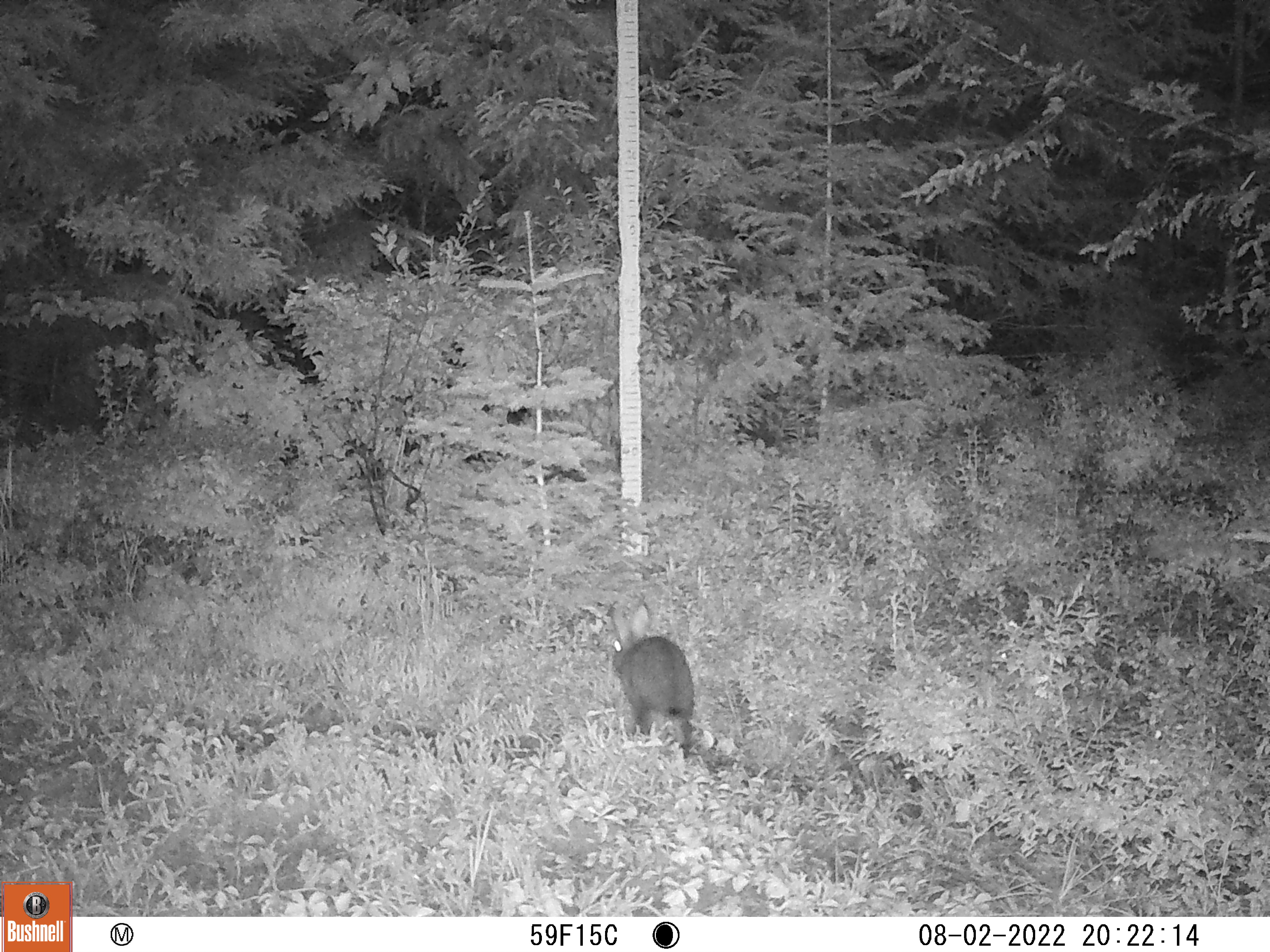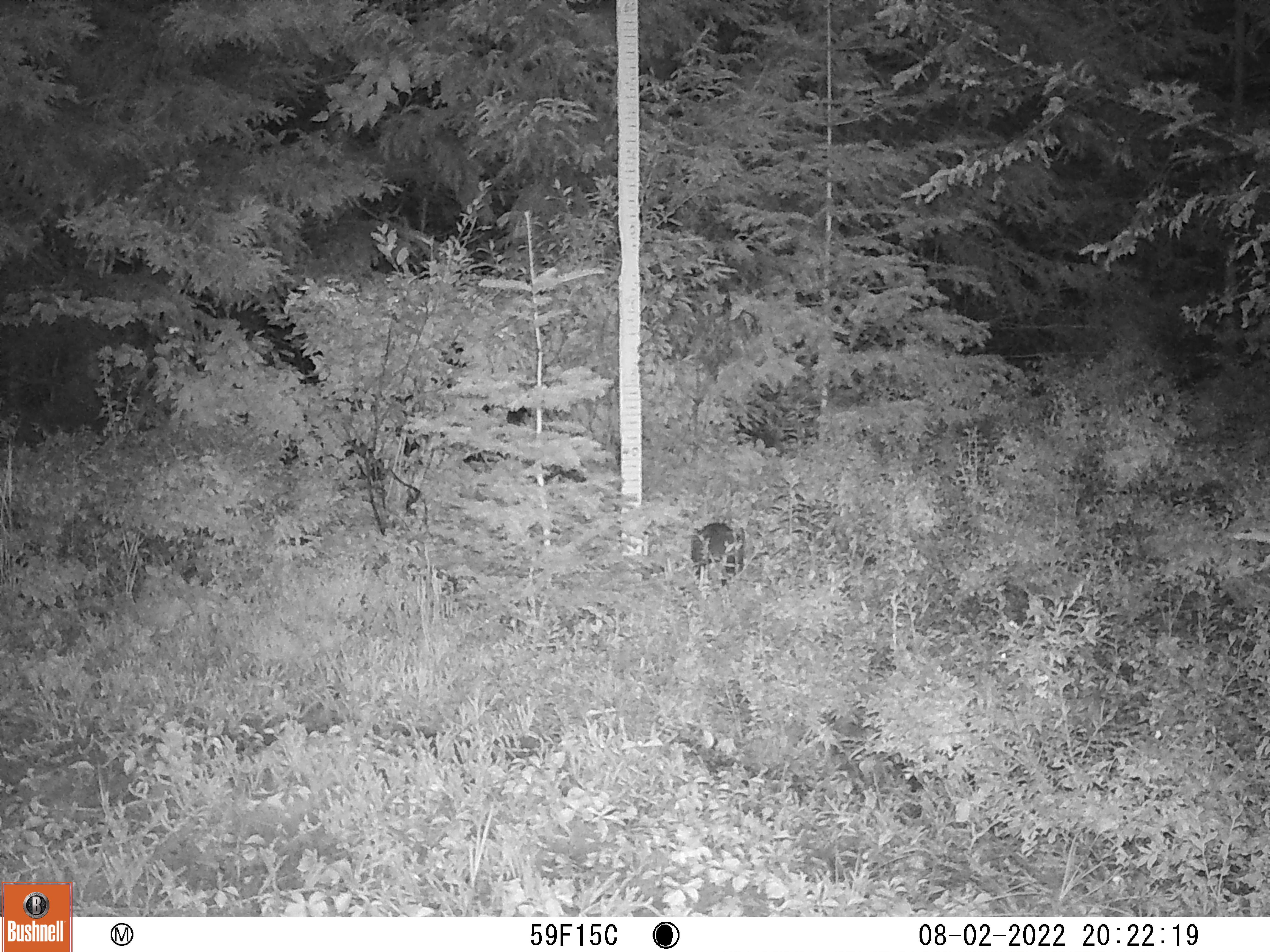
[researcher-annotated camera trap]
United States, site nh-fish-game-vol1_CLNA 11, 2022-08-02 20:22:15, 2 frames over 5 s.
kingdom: Animalia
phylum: Chordata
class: Mammalia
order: Lagomorpha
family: Leporidae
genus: Lepus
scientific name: Lepus americanus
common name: snowshoe hare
Snowshoe hare (Lepus americanus).